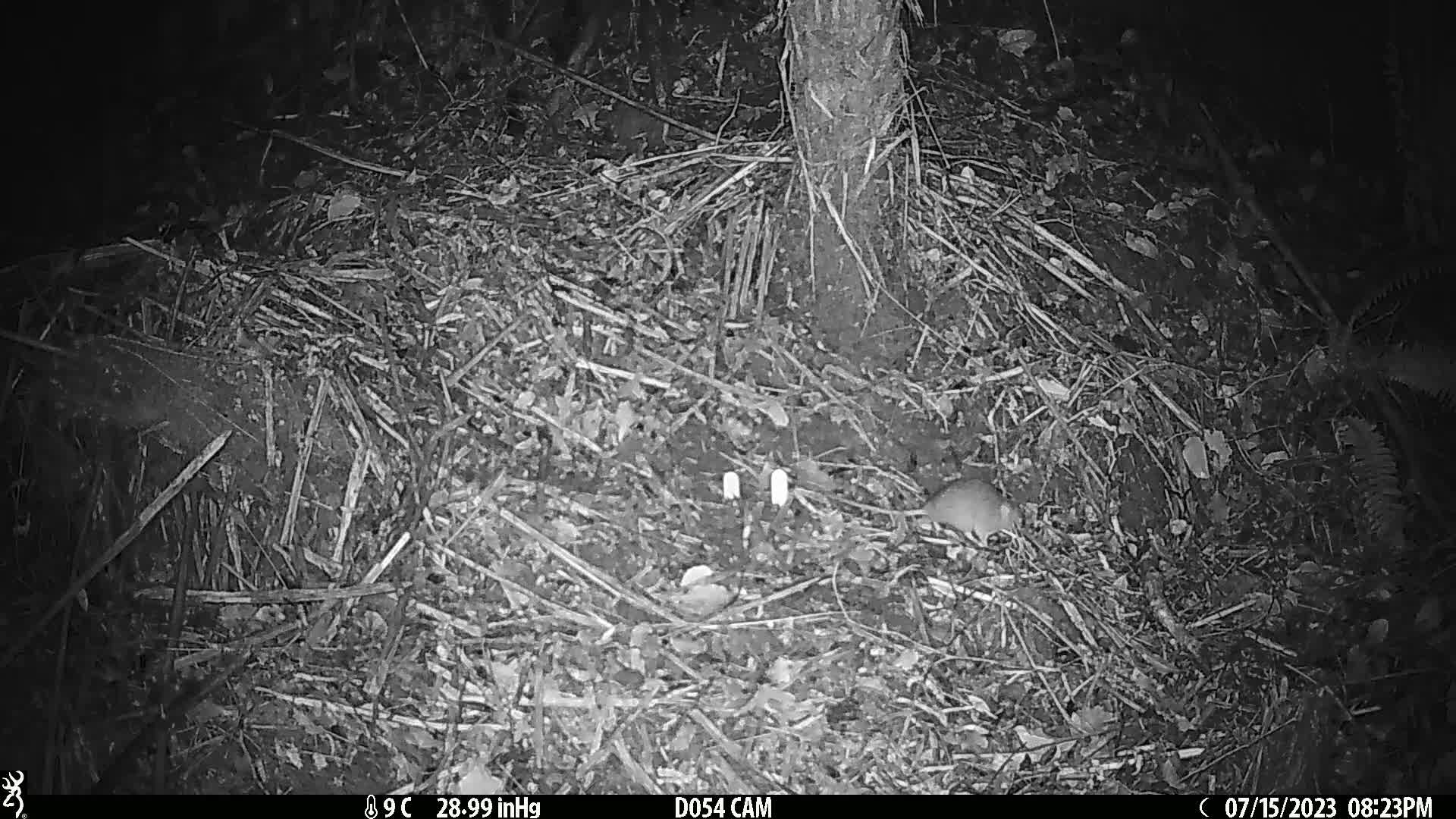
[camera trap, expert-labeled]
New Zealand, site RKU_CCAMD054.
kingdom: Animalia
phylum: Chordata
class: Mammalia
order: Rodentia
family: Muridae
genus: Rattus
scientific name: Rattus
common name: rat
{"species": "rat (Rattus)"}